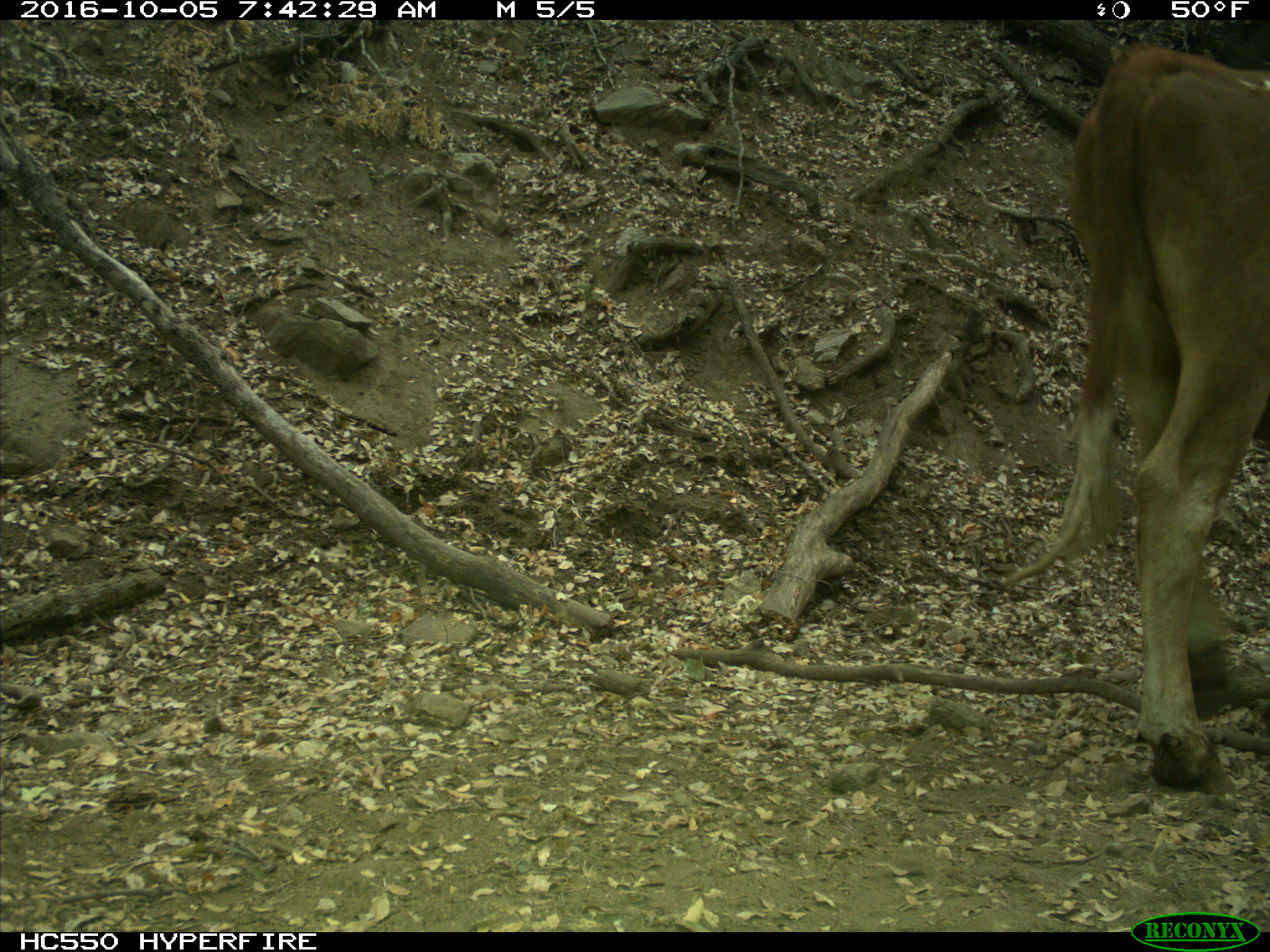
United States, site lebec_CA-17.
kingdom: Animalia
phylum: Chordata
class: Mammalia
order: Artiodactyla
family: Bovidae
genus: Bos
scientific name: Bos taurus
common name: domestic cow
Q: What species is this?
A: Bos taurus (domestic cow).